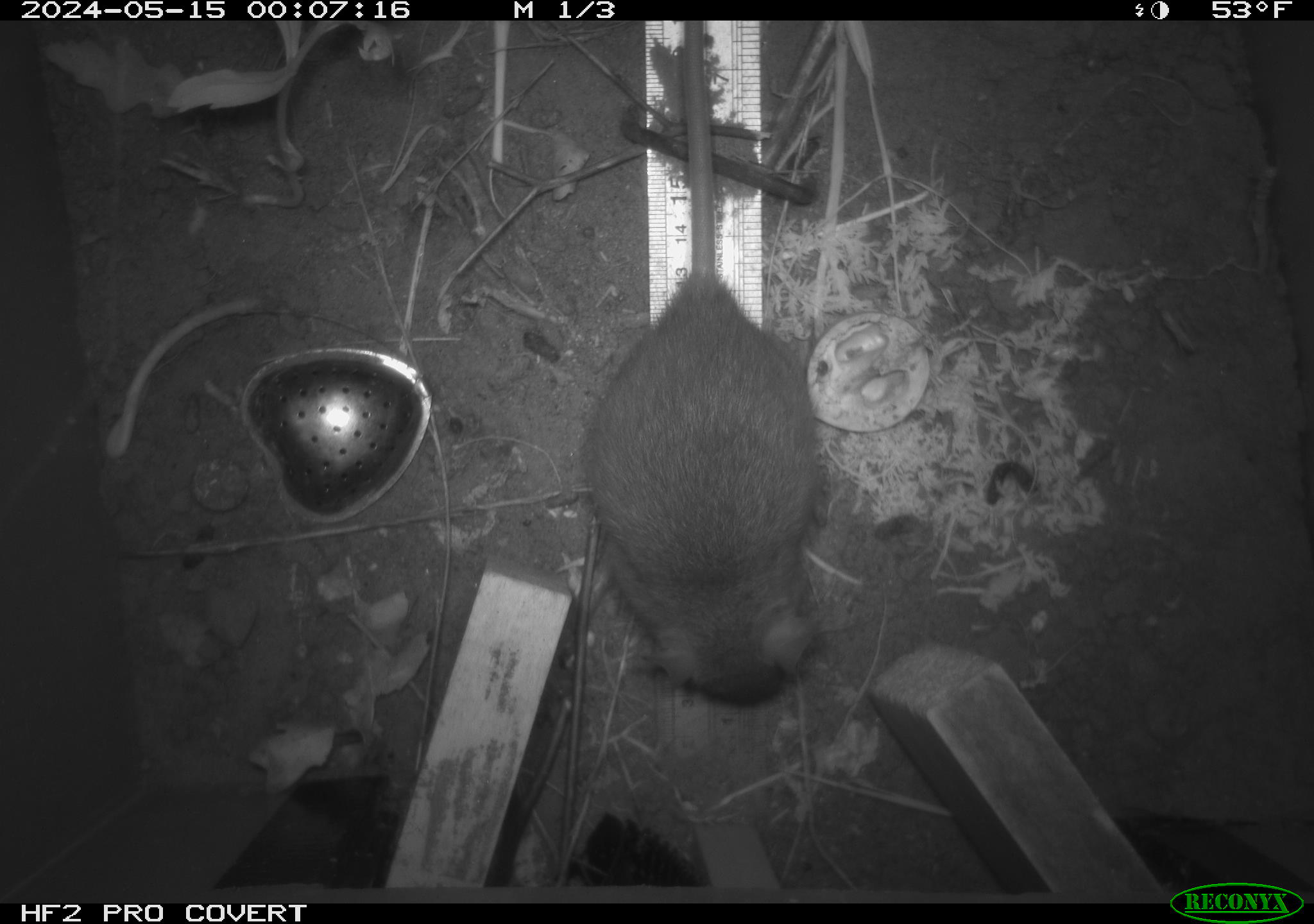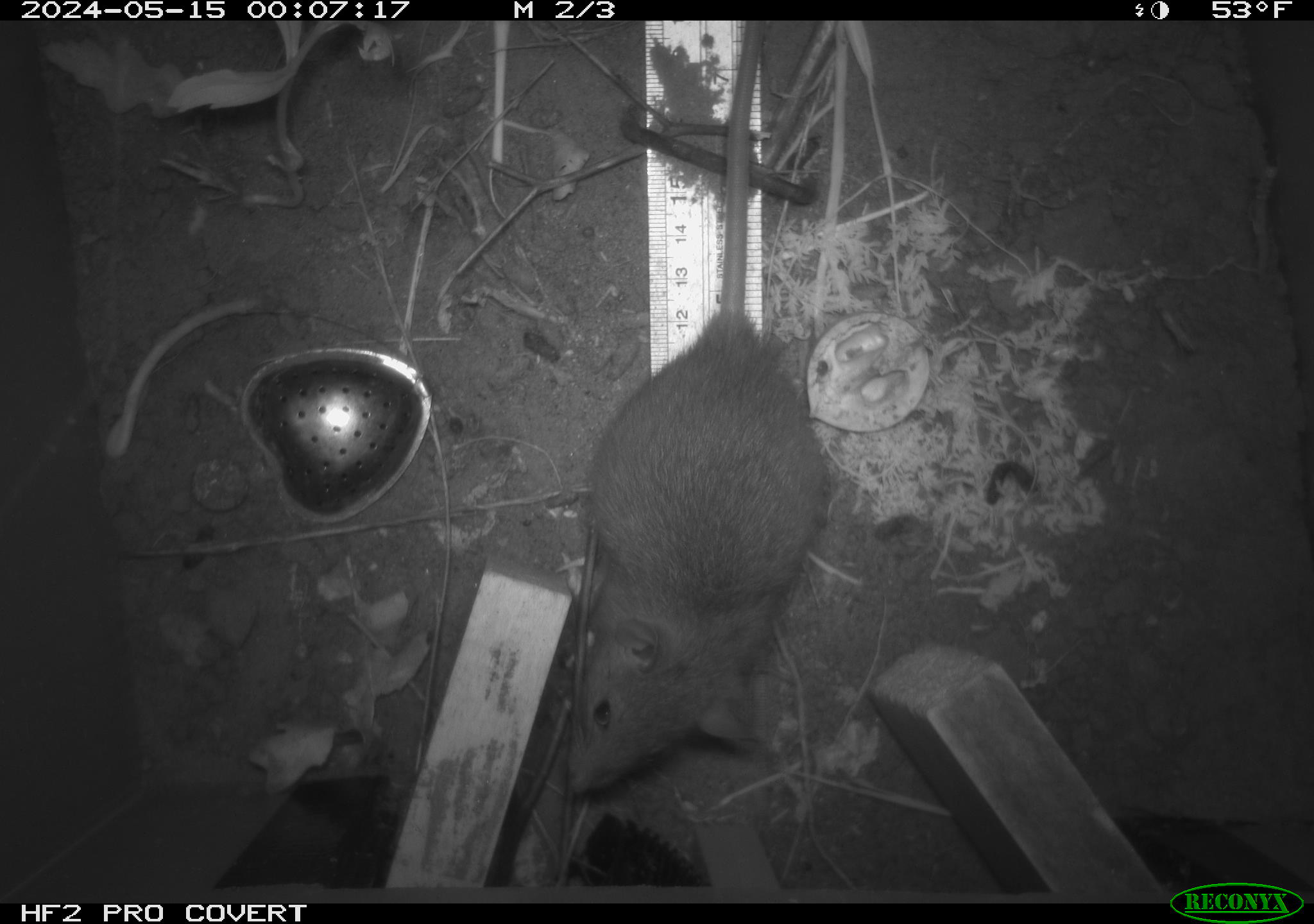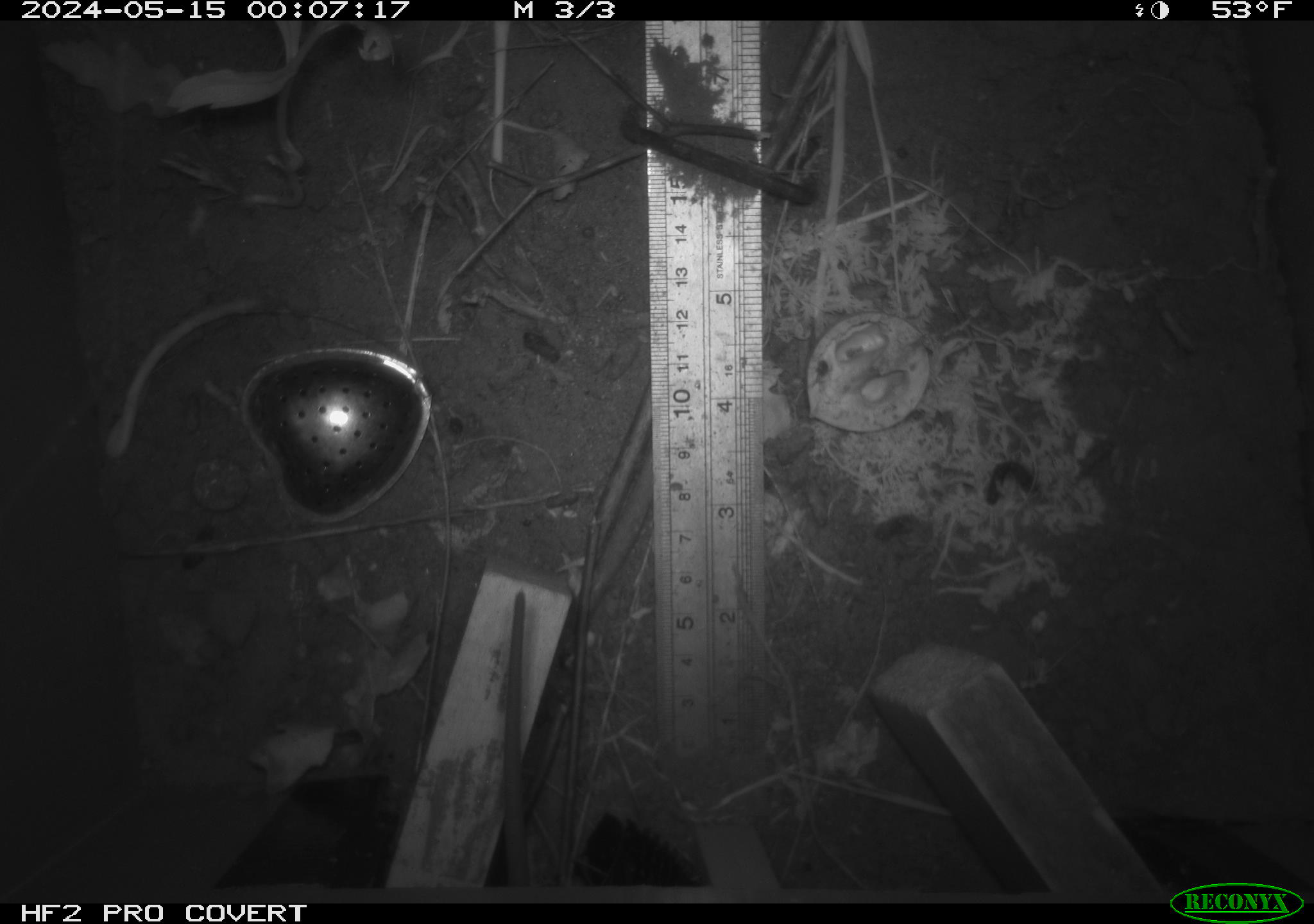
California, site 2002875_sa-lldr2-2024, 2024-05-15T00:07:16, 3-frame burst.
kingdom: Animalia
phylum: Chordata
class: Mammalia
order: Rodentia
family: Muridae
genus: Rattus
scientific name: Rattus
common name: rat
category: rattus species